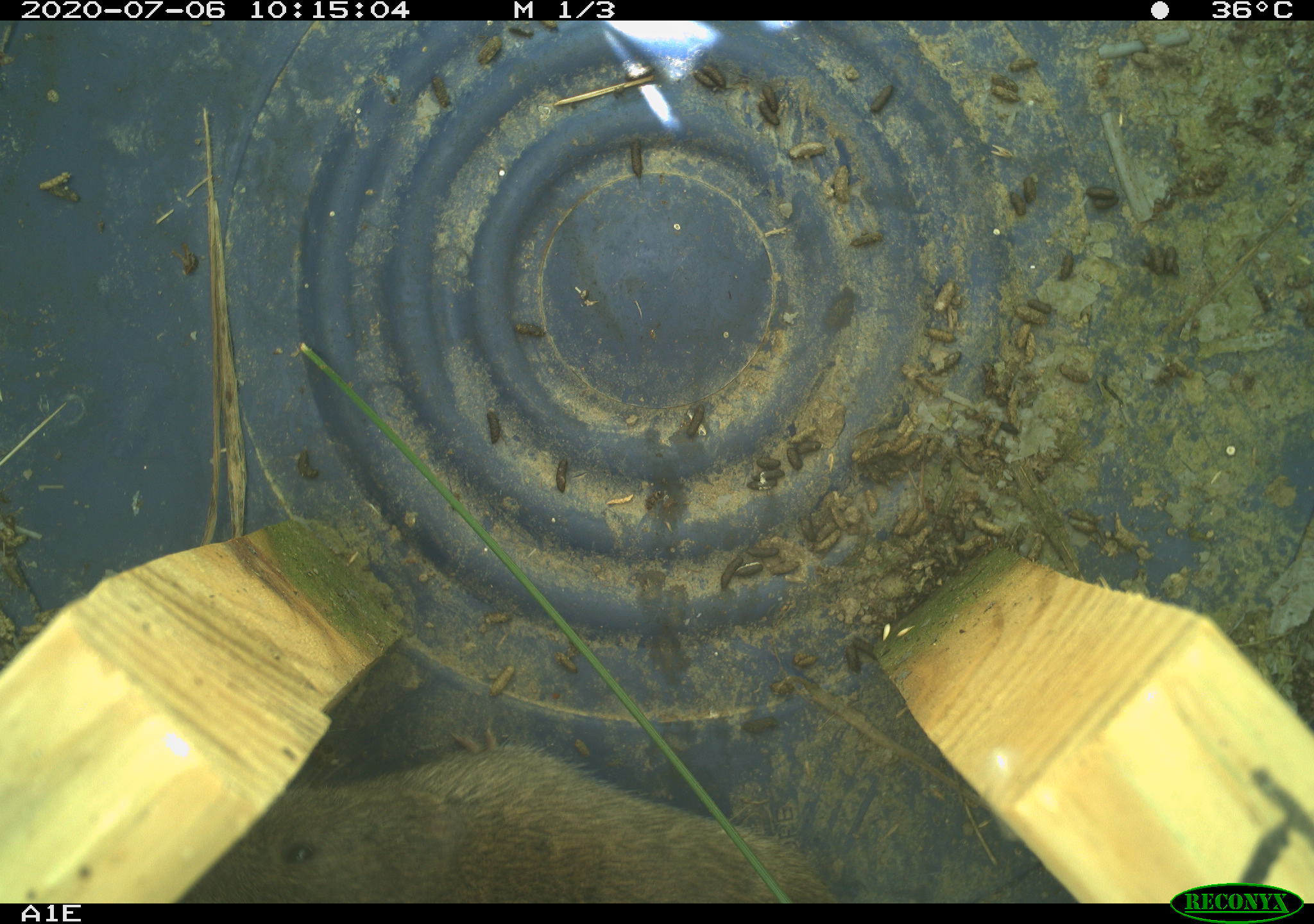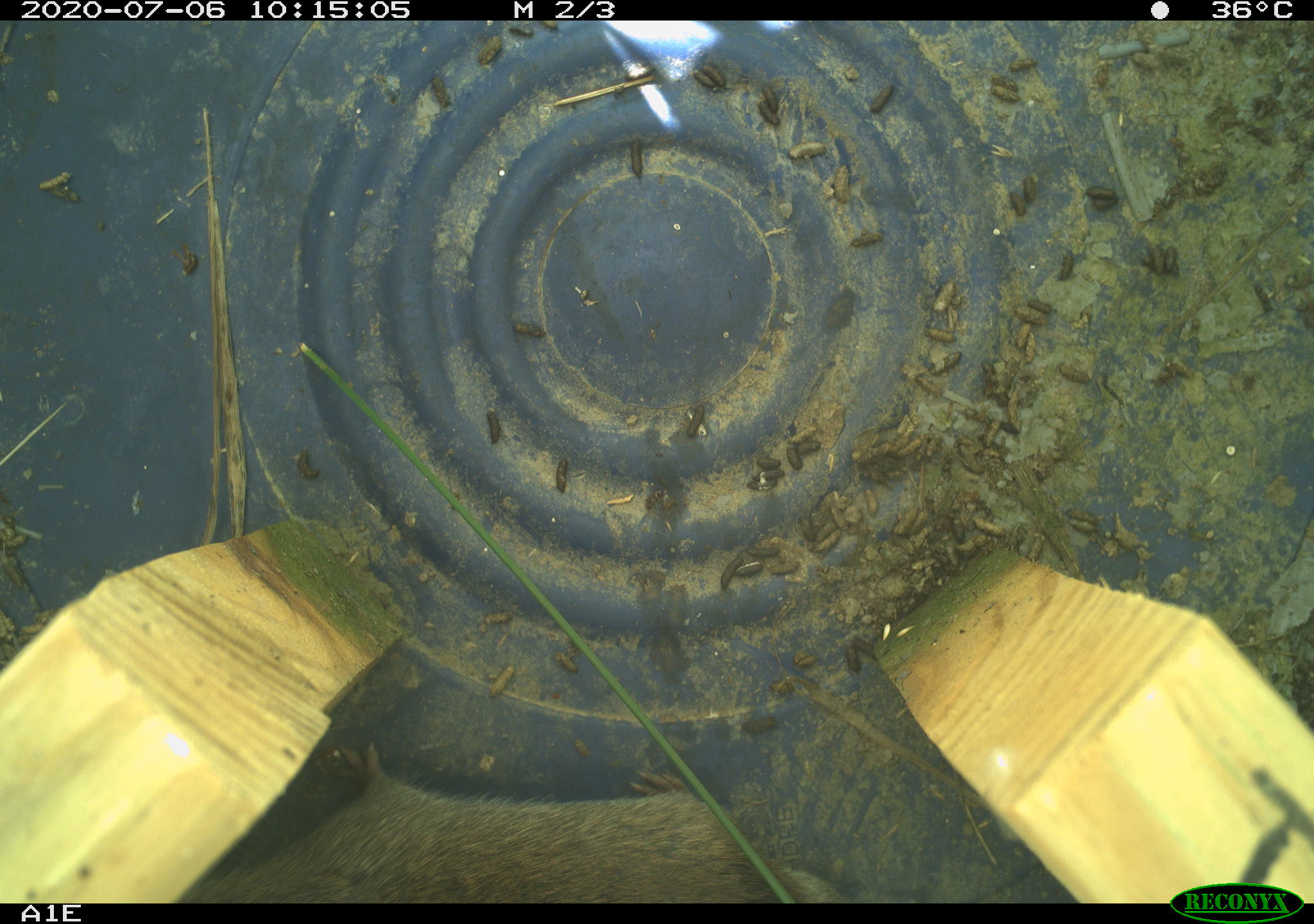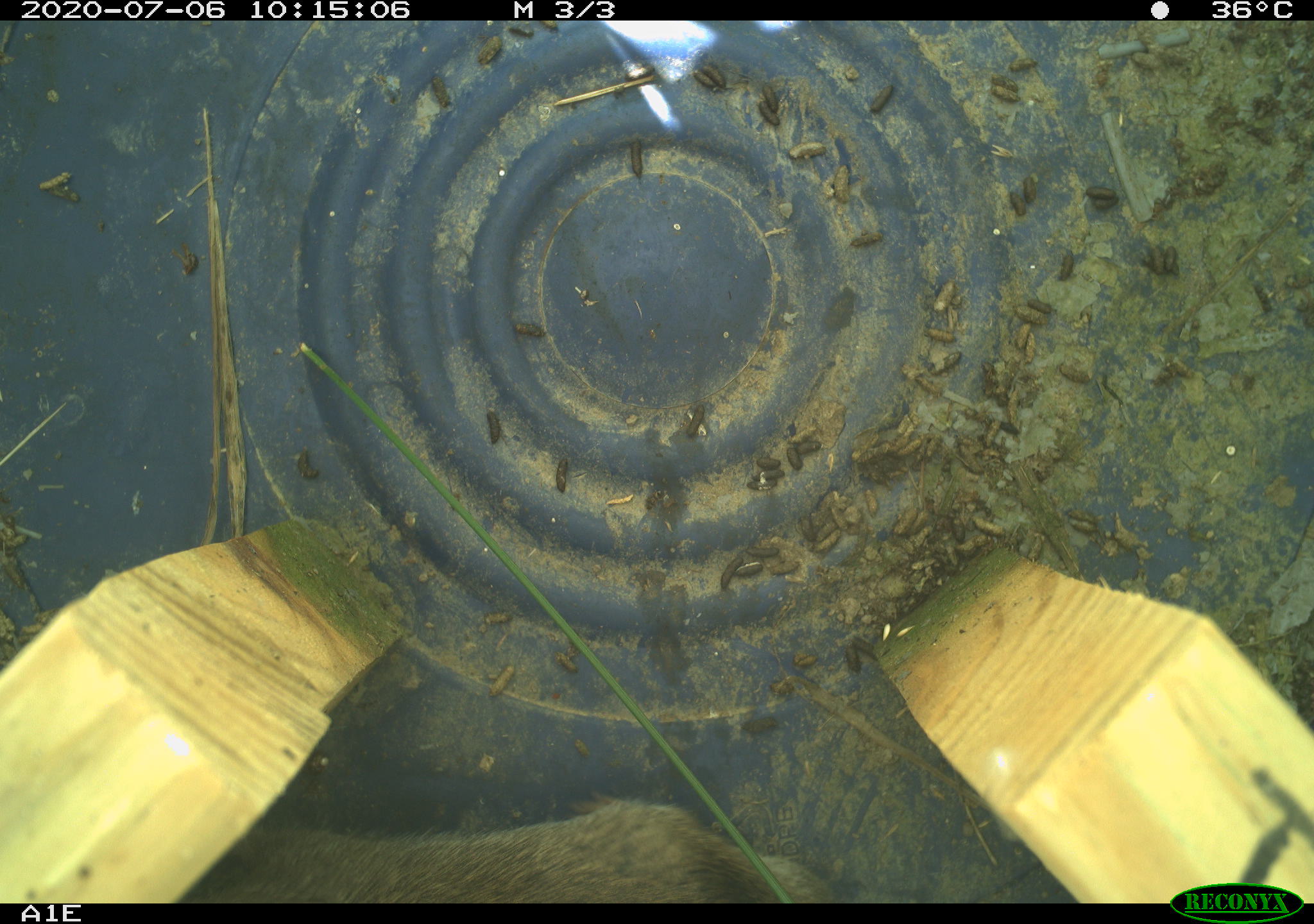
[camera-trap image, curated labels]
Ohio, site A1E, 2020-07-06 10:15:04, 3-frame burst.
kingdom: Animalia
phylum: Chordata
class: Mammalia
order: Rodentia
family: Cricetidae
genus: Microtus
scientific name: Microtus pennsylvanicus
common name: meadow vole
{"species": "meadow vole (Microtus pennsylvanicus)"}